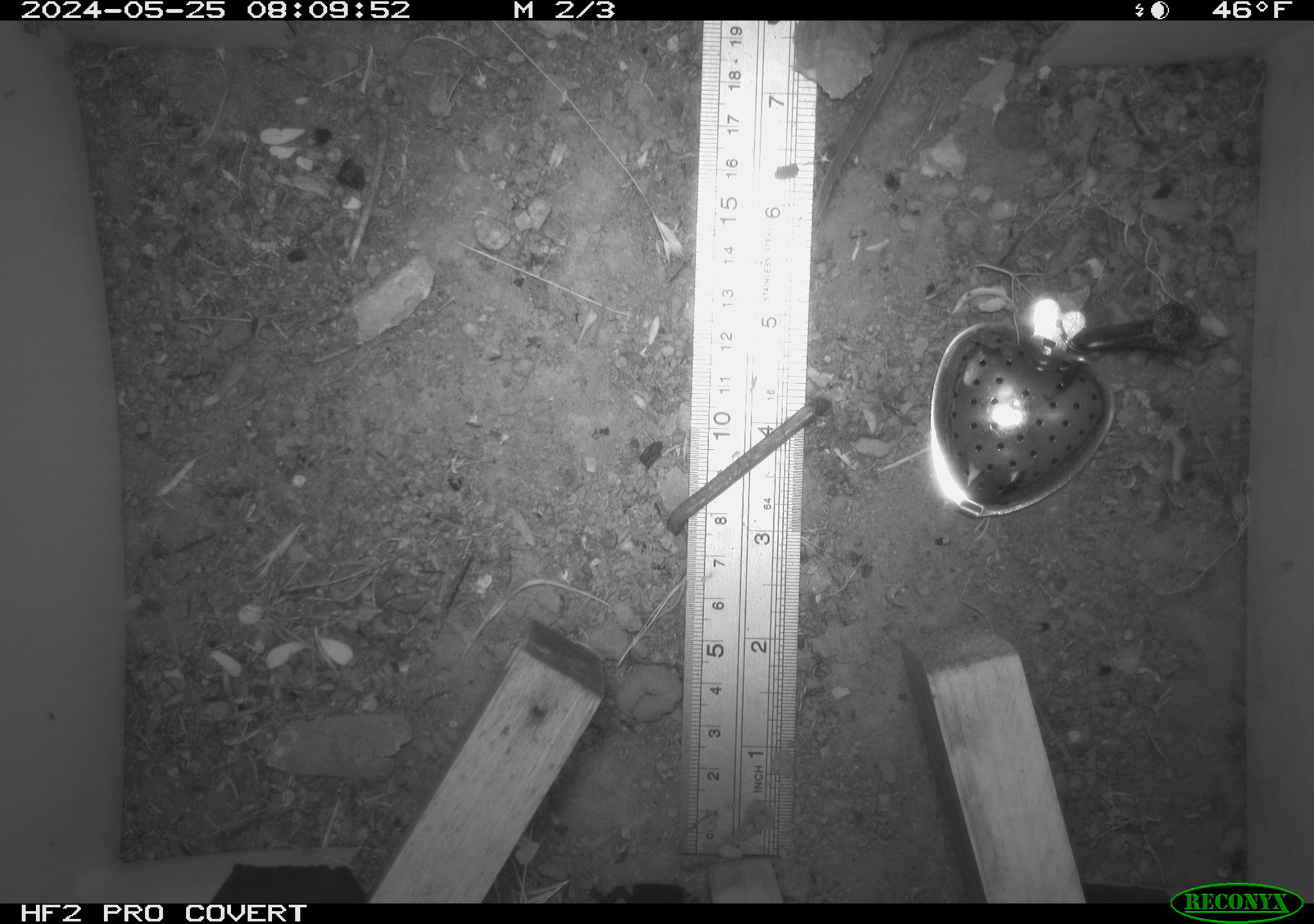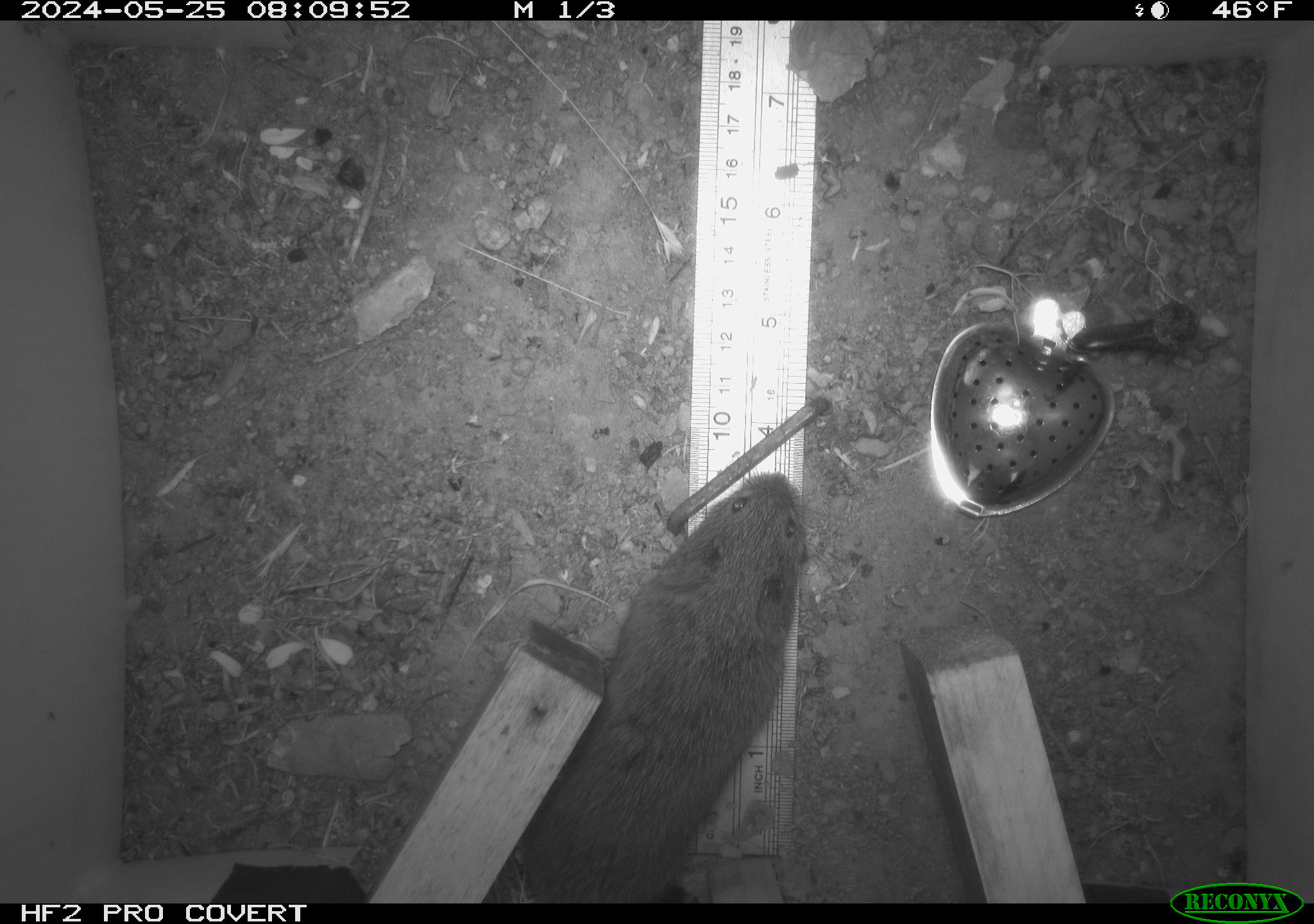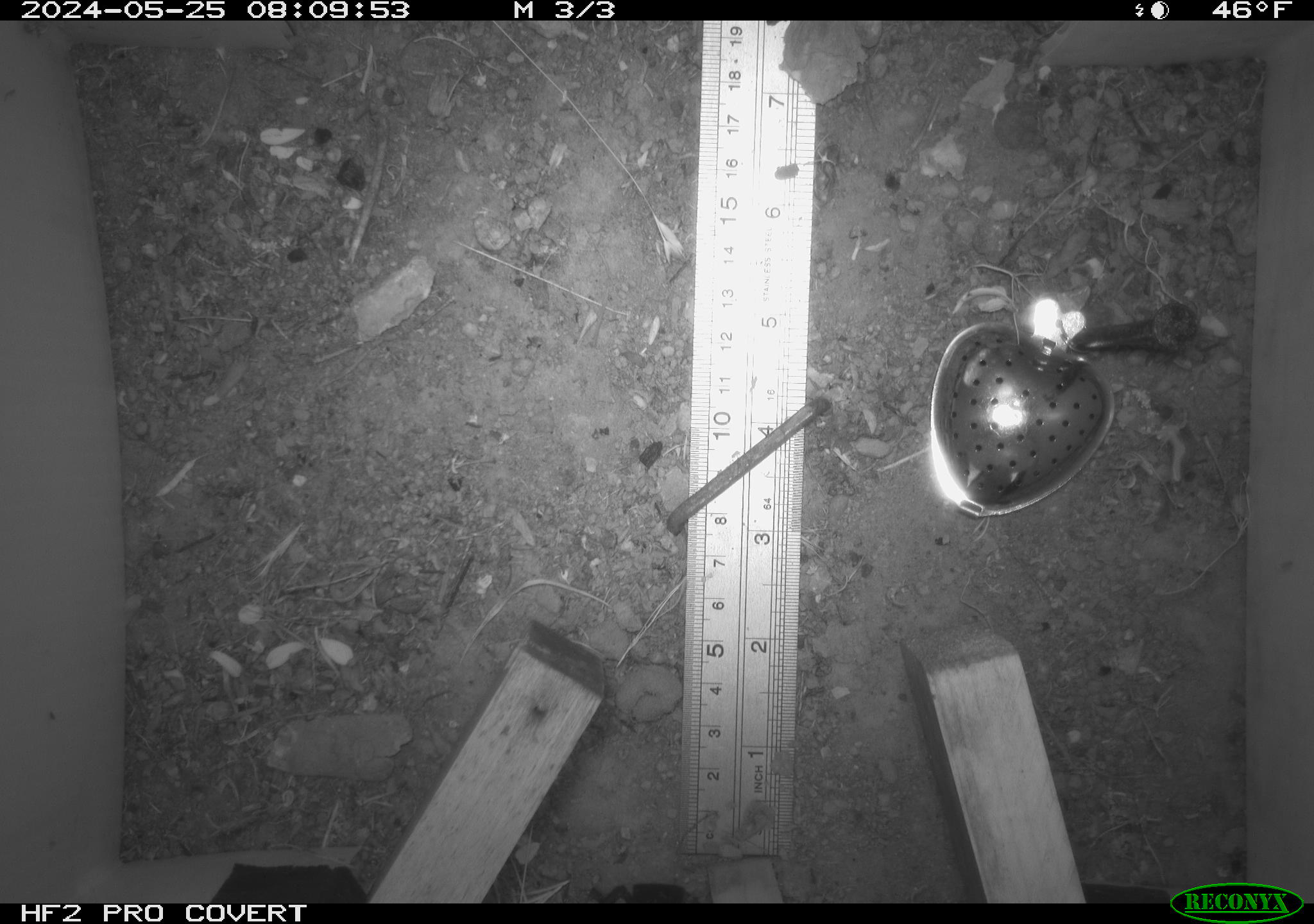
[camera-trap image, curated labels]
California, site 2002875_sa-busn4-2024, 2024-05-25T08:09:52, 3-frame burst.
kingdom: Animalia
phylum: Chordata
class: Mammalia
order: Rodentia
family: Cricetidae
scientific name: Arvicolinae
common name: voles, lemmings, and muskrats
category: arvicolinae subfamily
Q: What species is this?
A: Arvicolinae subfamily (voles, lemmings, and muskrats) (Arvicolinae).